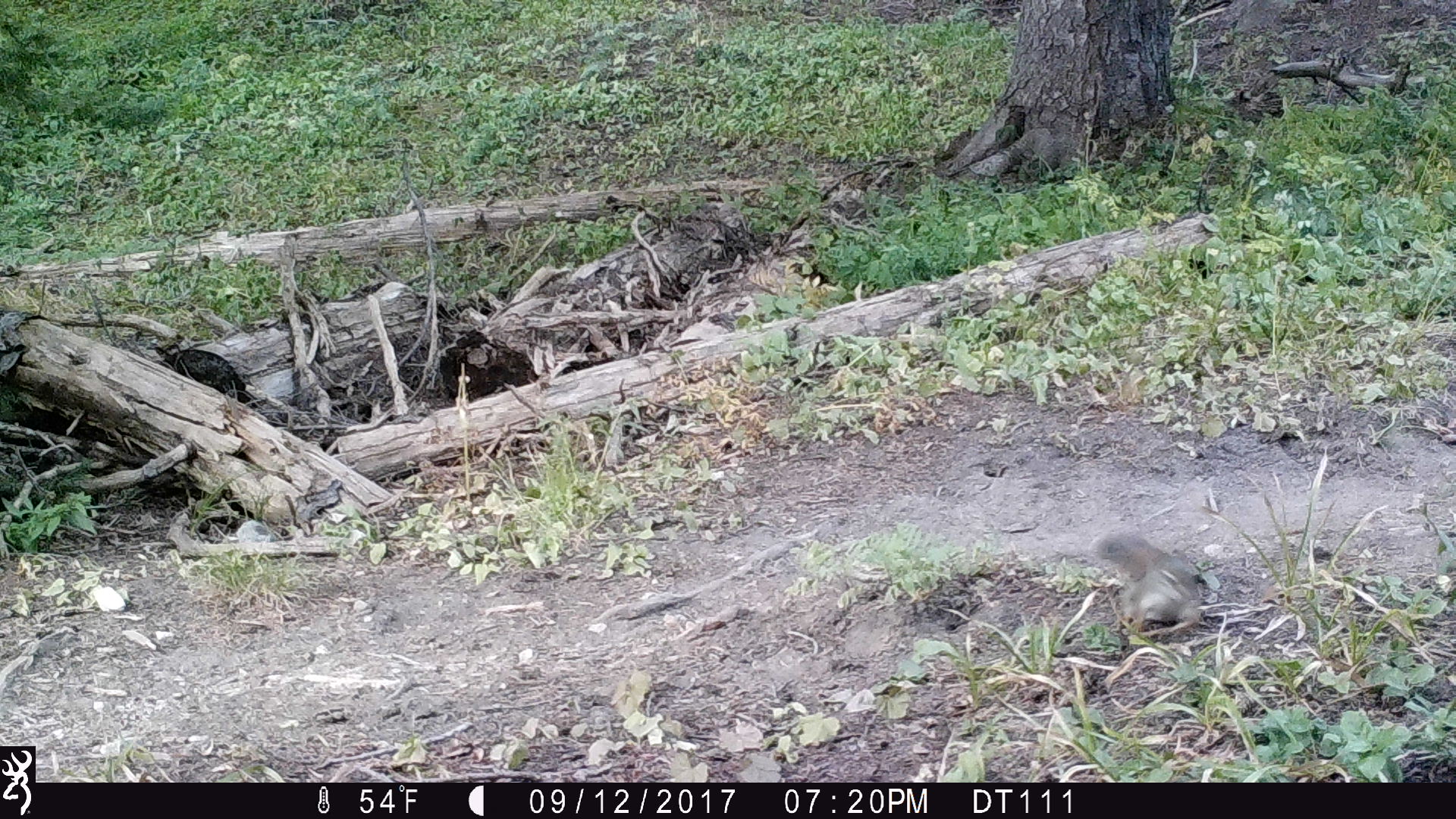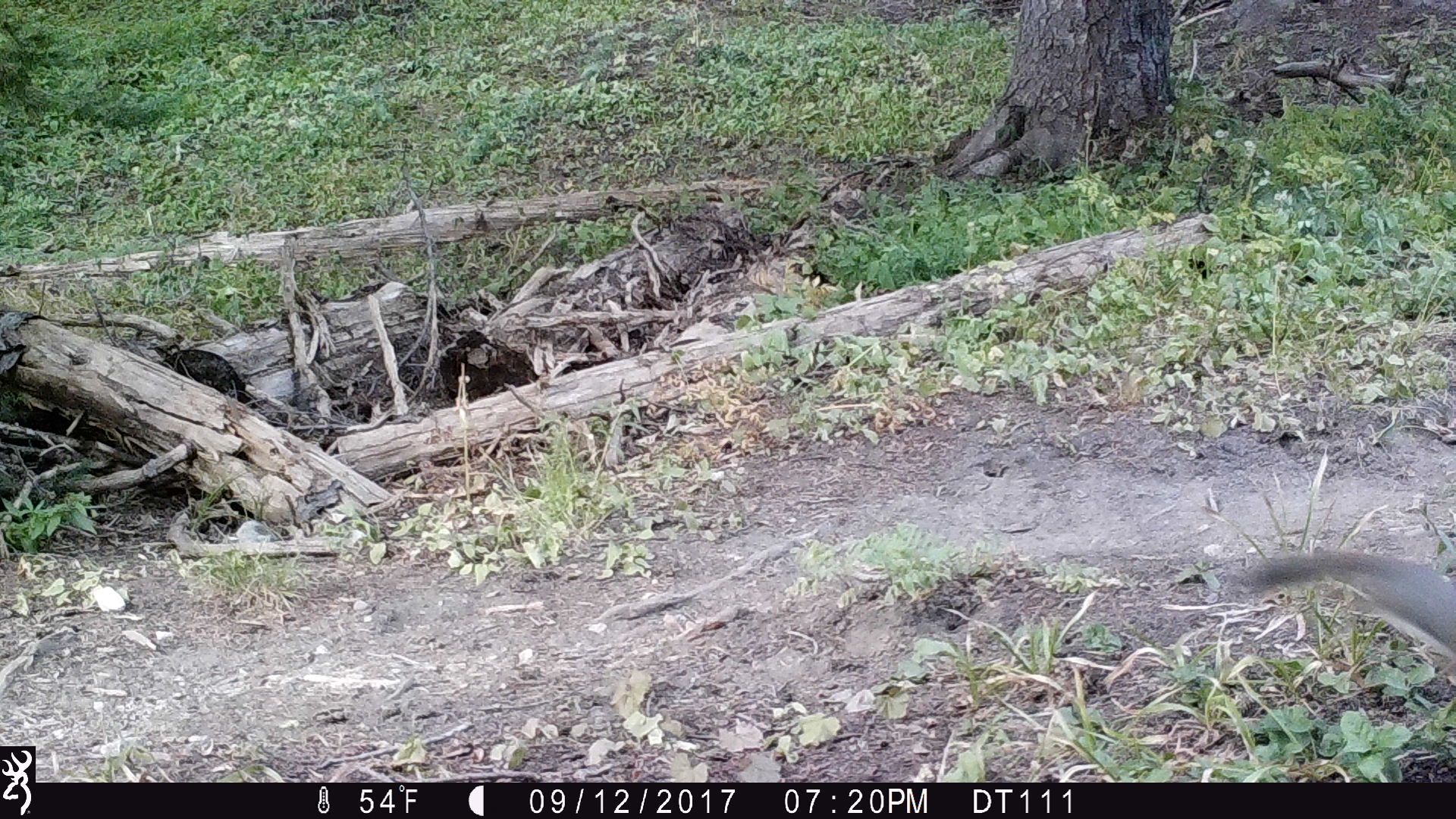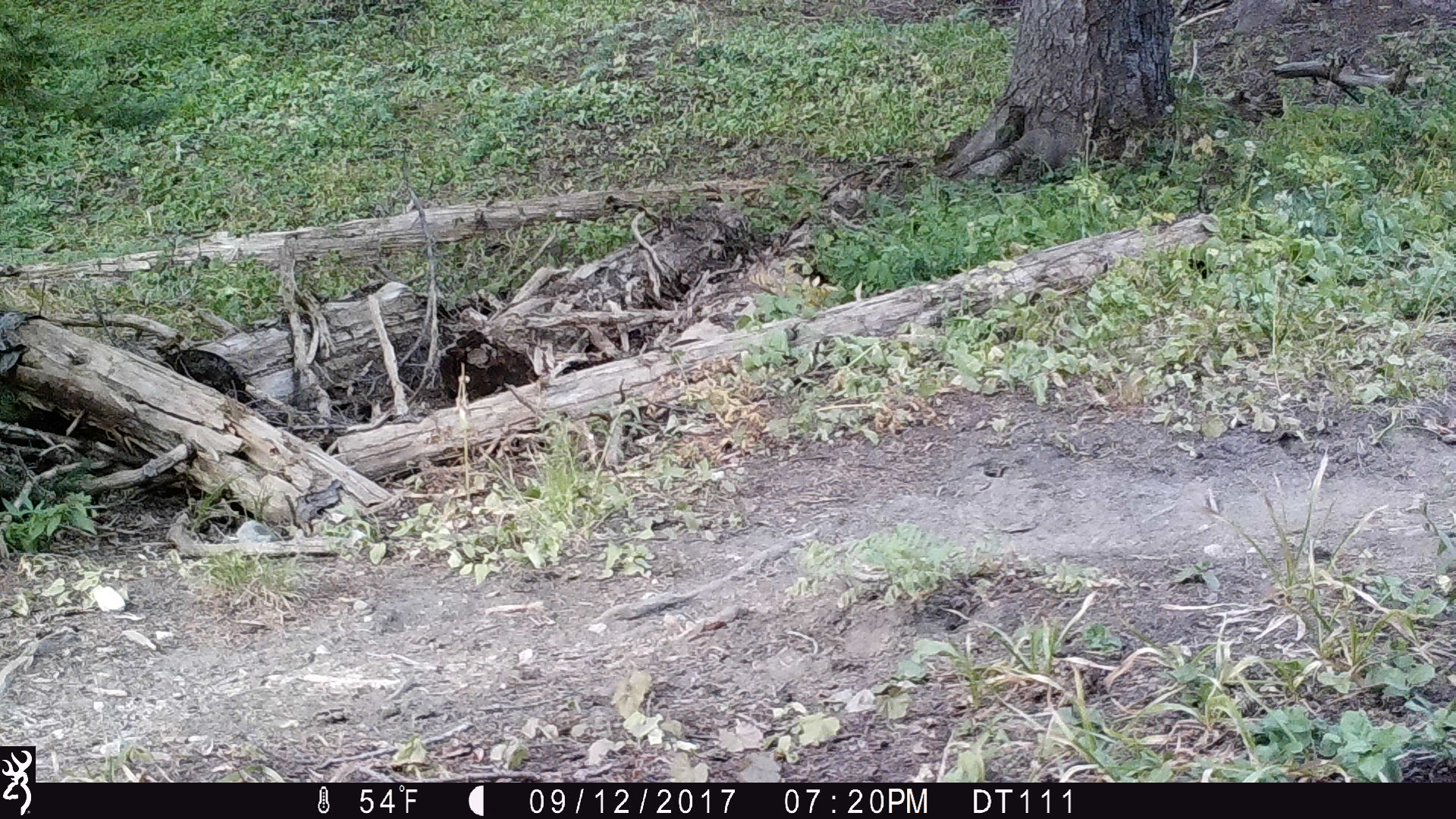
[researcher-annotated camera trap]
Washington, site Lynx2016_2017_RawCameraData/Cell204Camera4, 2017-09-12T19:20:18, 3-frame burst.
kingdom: Animalia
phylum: Chordata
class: Mammalia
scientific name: Mammalia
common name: small mammal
Small mammal (Mammalia). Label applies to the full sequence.